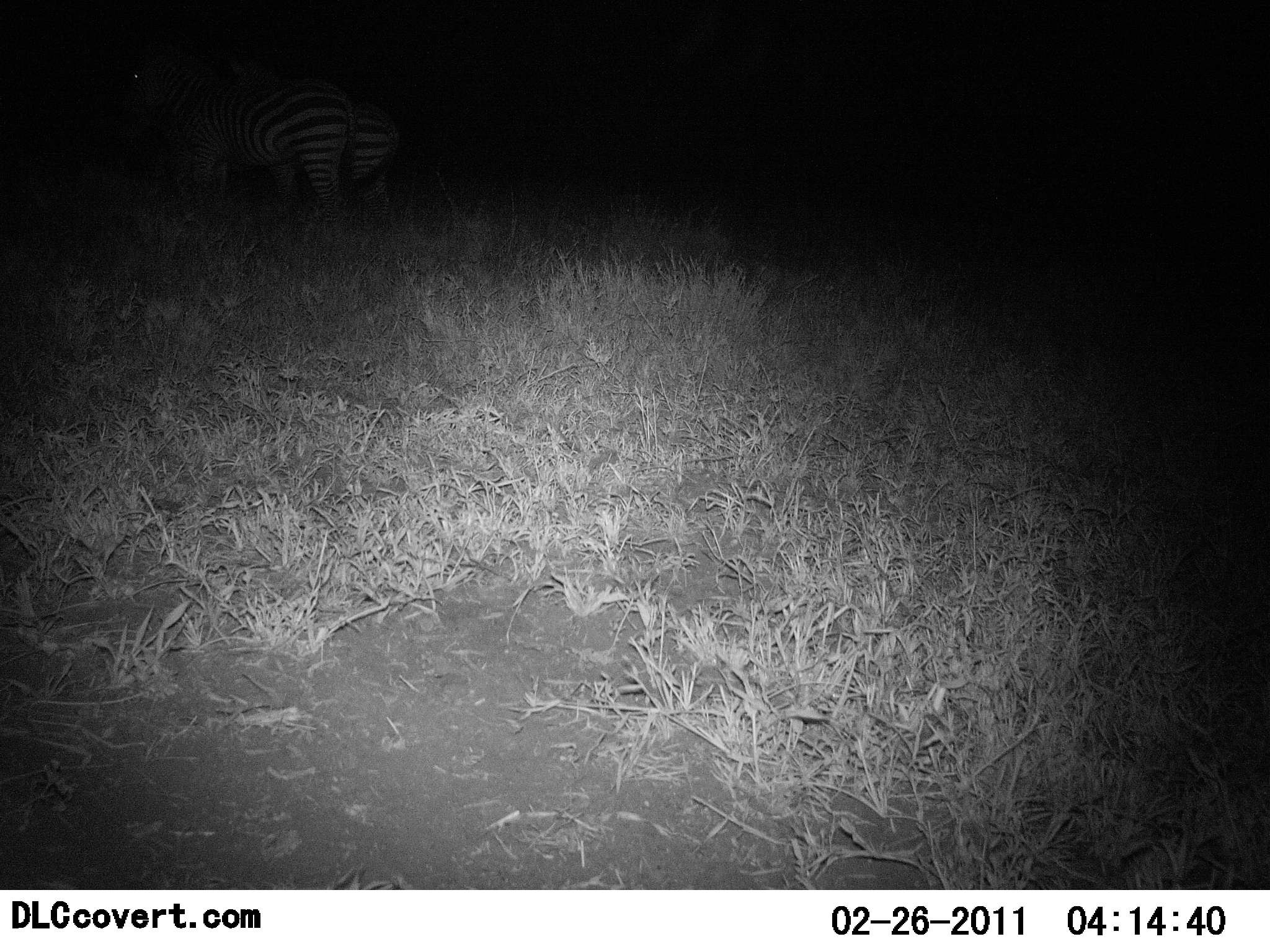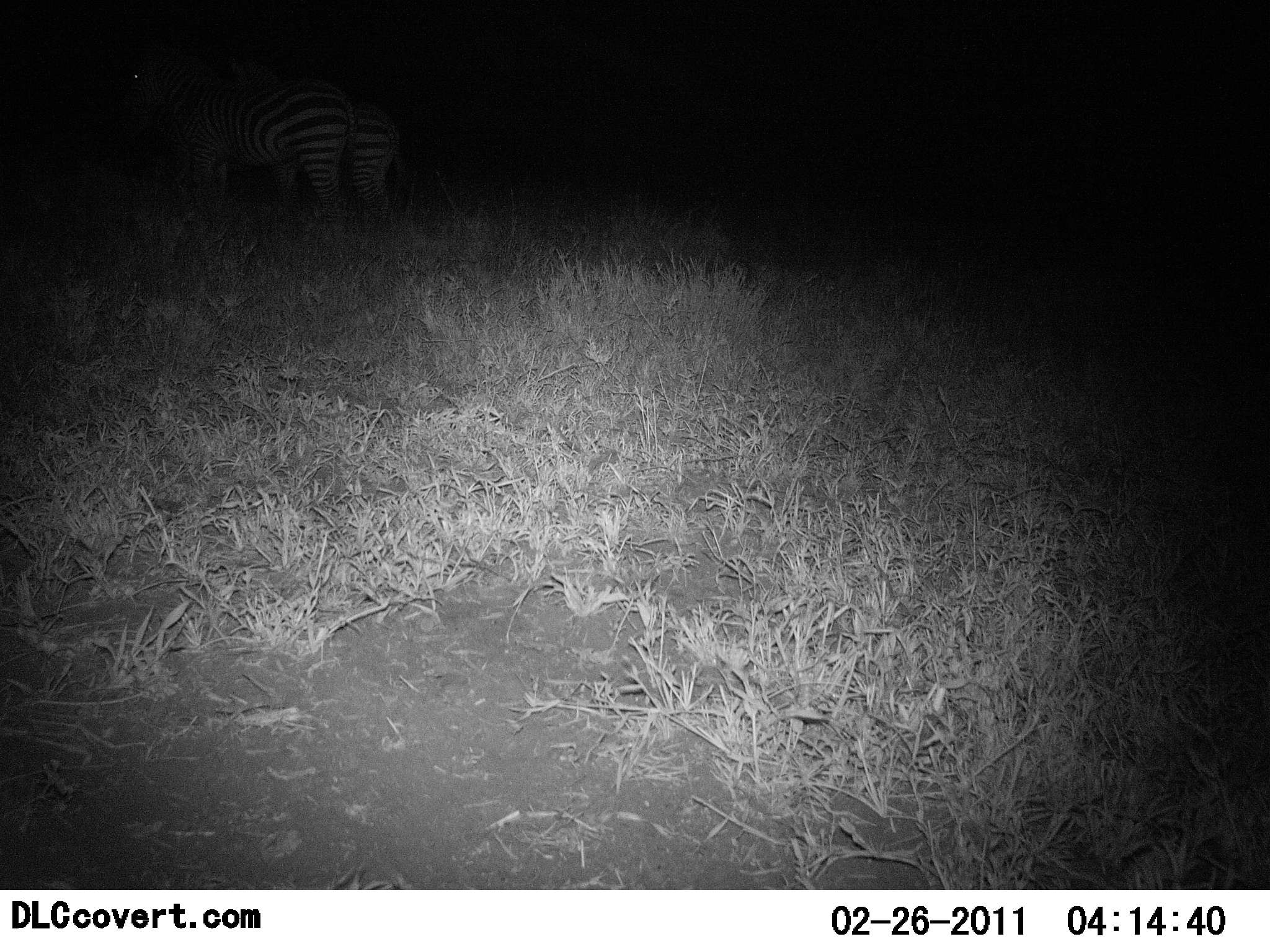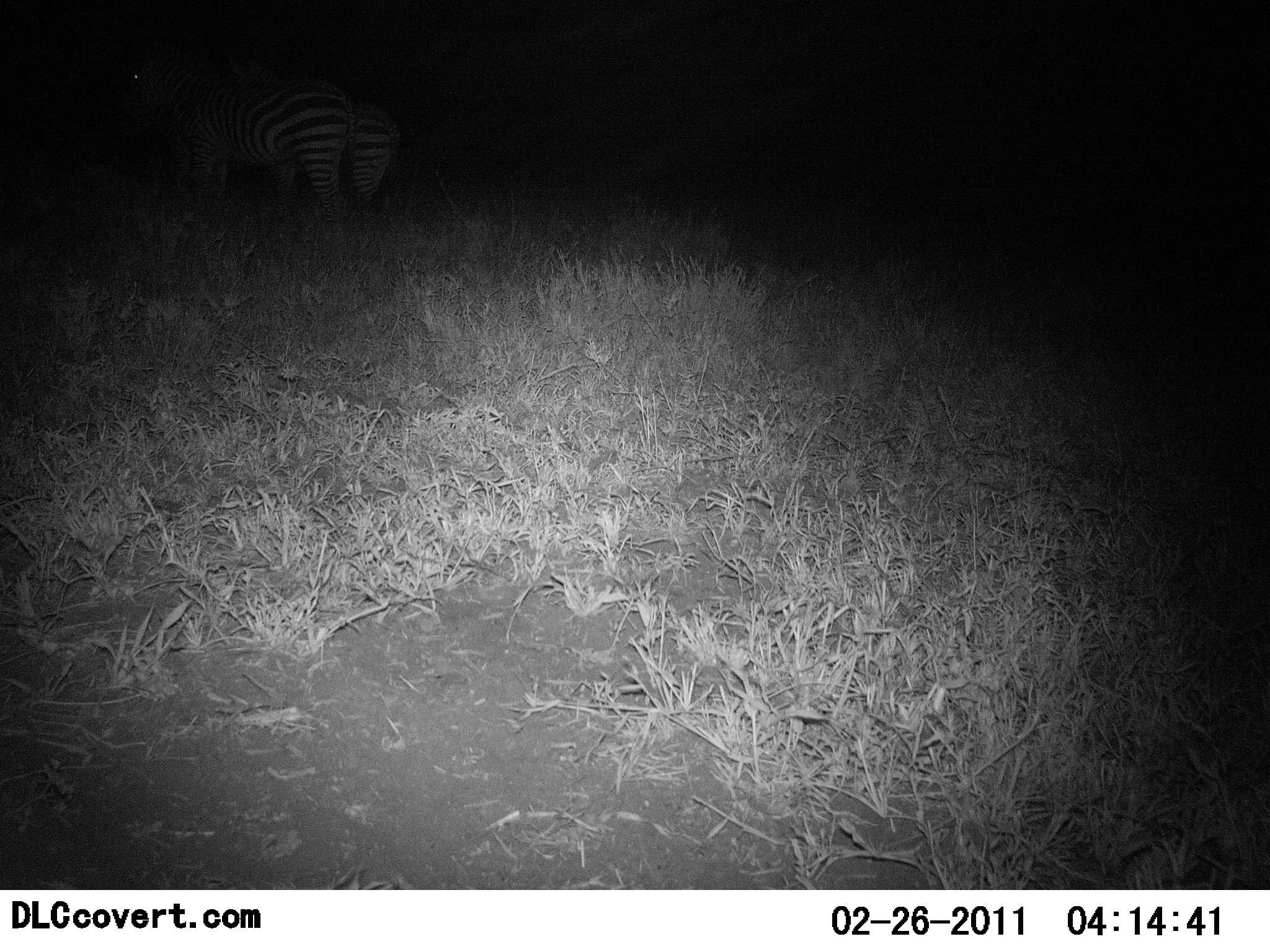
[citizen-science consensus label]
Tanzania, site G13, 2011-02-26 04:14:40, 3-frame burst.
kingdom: Animalia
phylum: Chordata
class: Mammalia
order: Perissodactyla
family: Equidae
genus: Equus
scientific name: Equus quagga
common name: plains zebra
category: zebra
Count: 2.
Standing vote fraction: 92%.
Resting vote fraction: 0%.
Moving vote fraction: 0%.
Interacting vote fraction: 0%.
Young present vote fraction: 0%.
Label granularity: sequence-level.